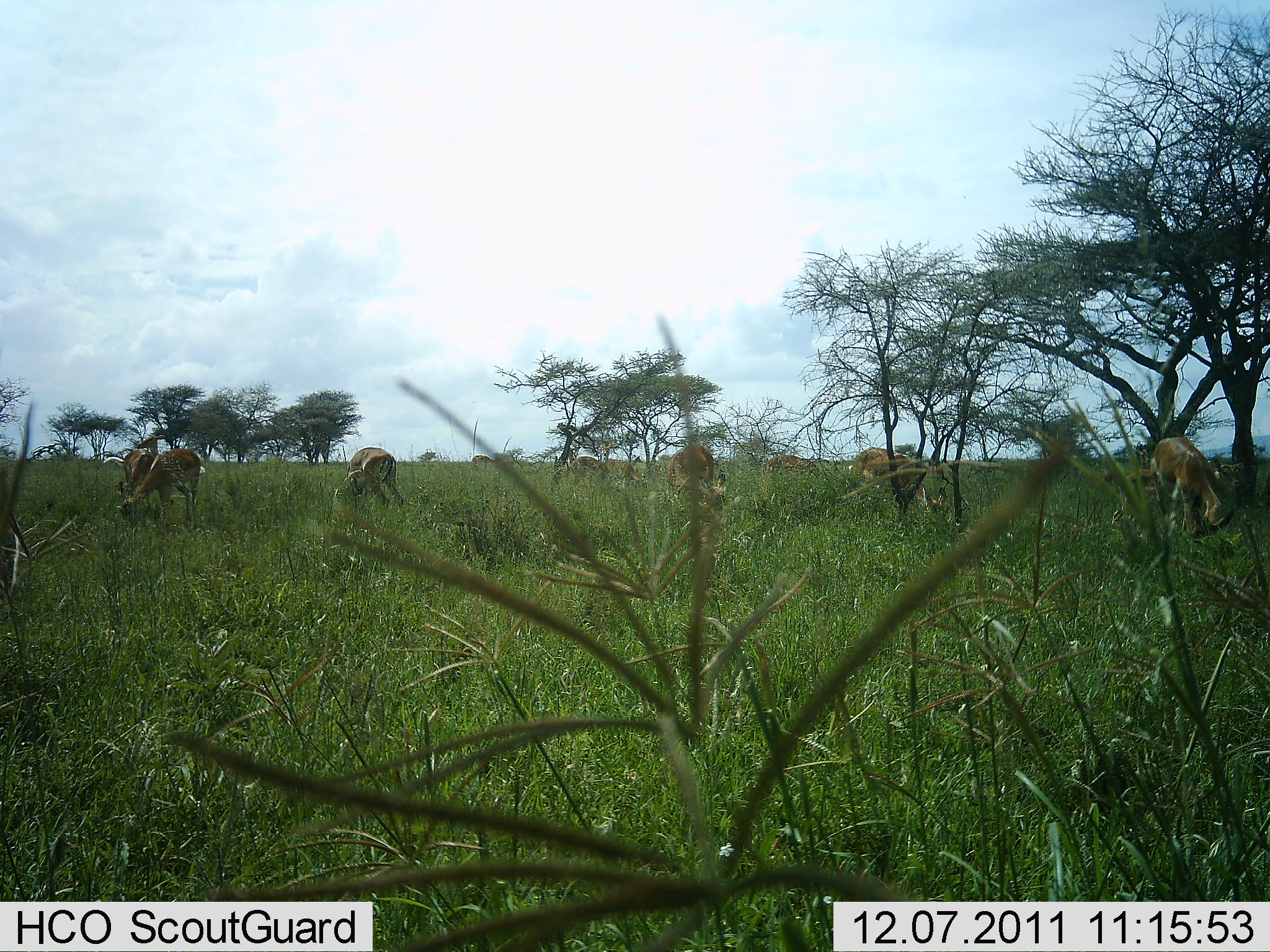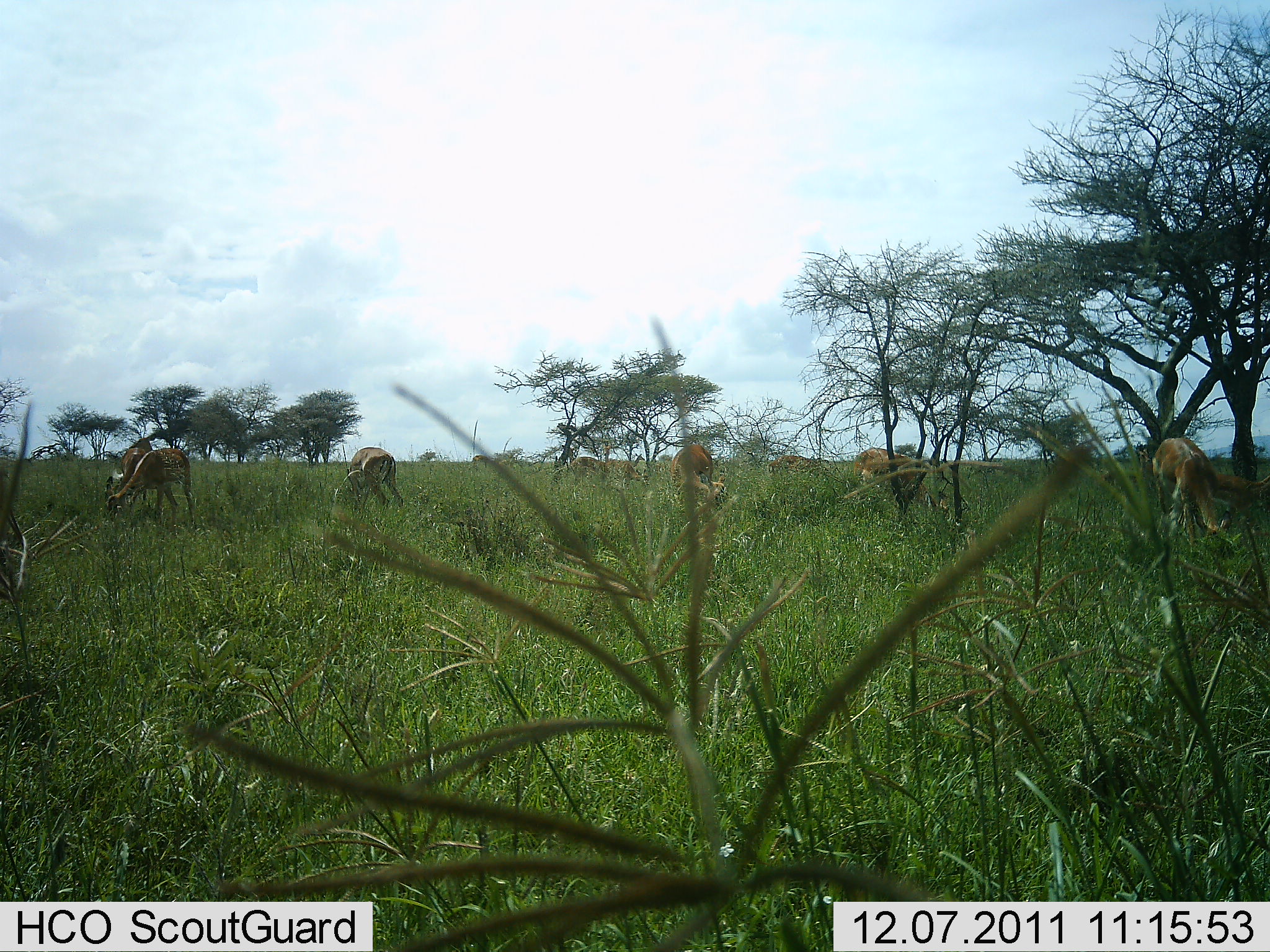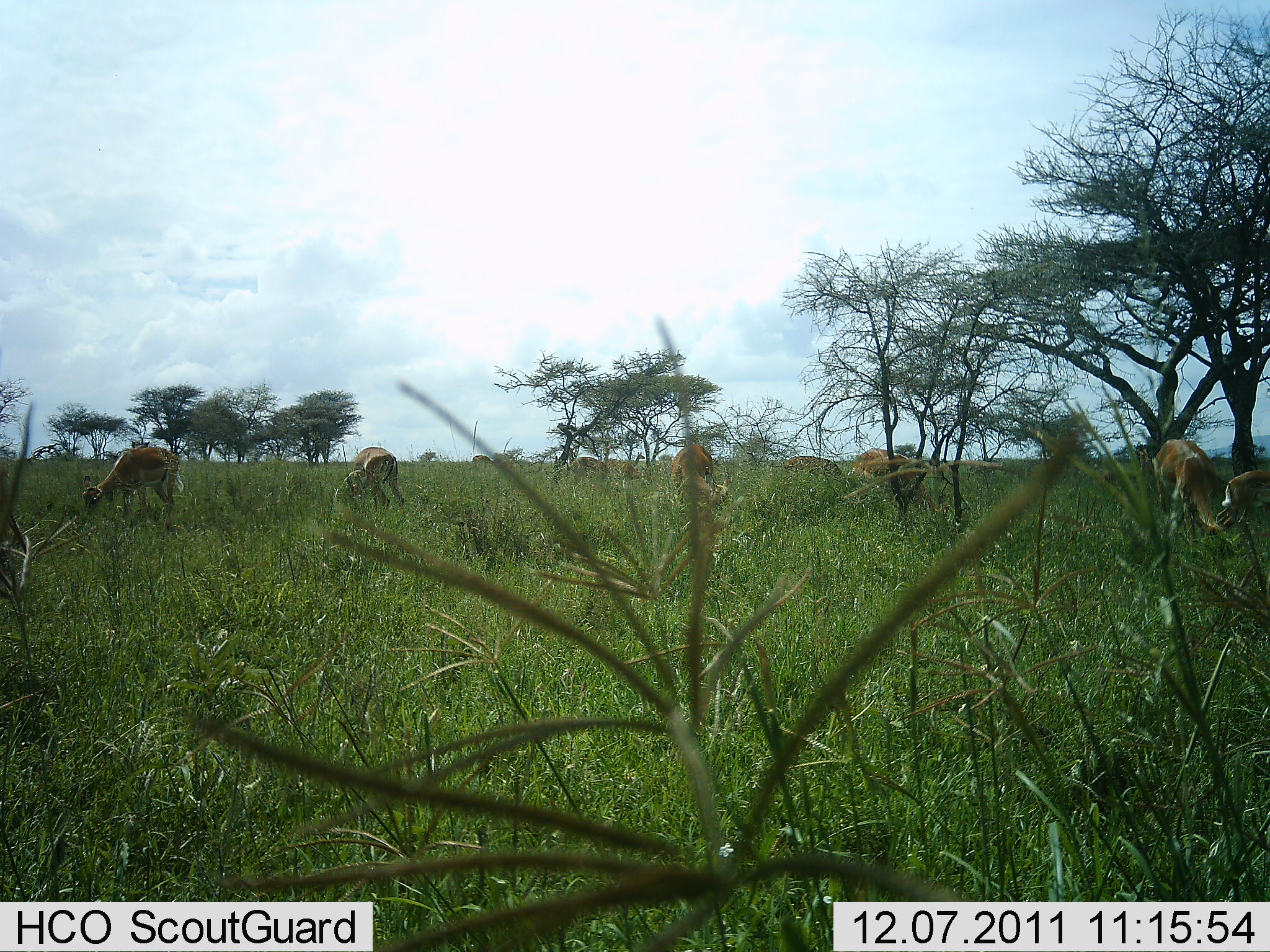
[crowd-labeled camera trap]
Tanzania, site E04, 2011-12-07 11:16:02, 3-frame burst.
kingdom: Animalia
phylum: Chordata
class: Mammalia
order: Artiodactyla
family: Bovidae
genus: Nanger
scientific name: Nanger granti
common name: grant's gazelle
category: gazellegrants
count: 8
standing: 57%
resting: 0%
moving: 29%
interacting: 14%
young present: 14%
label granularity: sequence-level